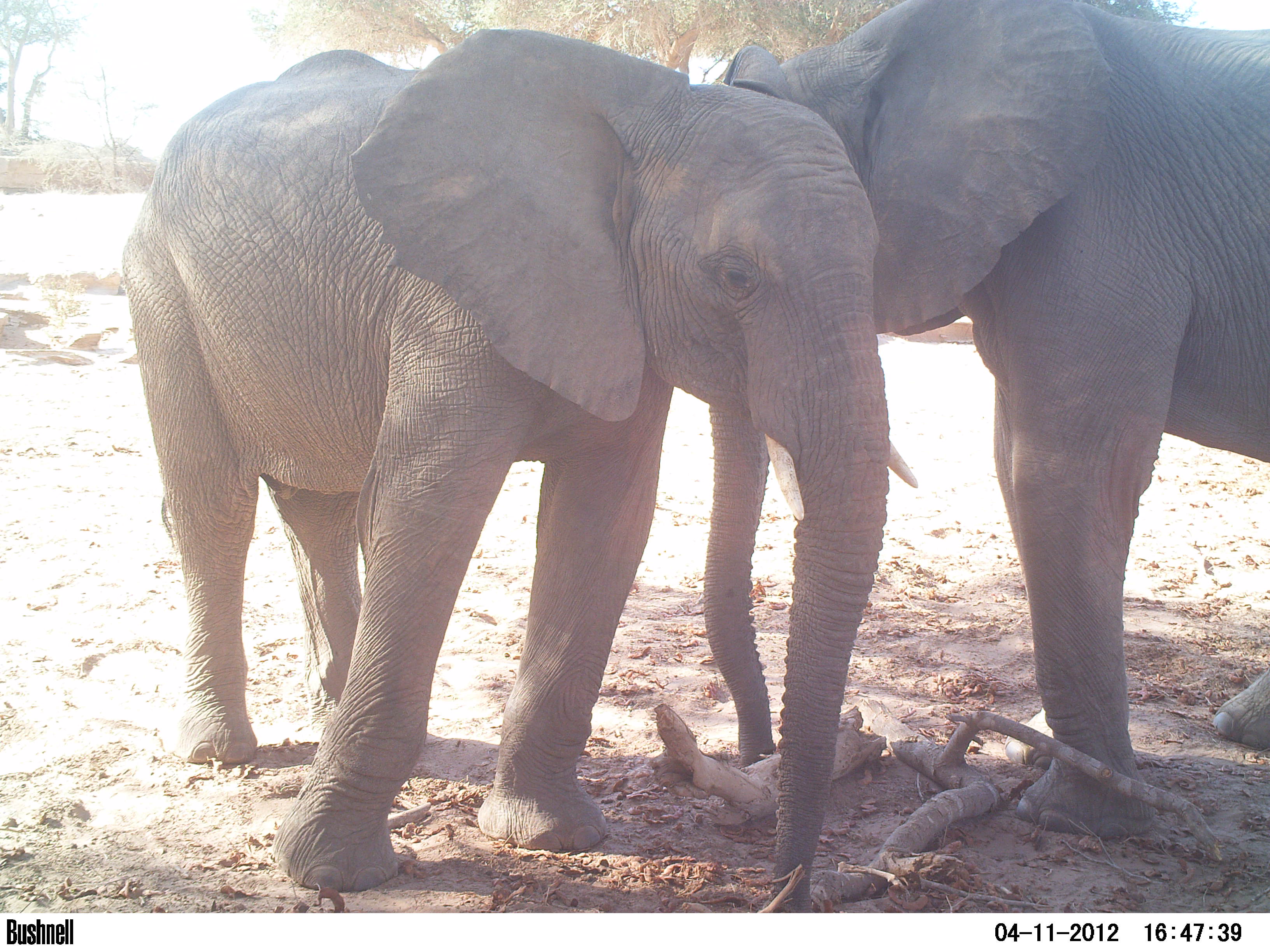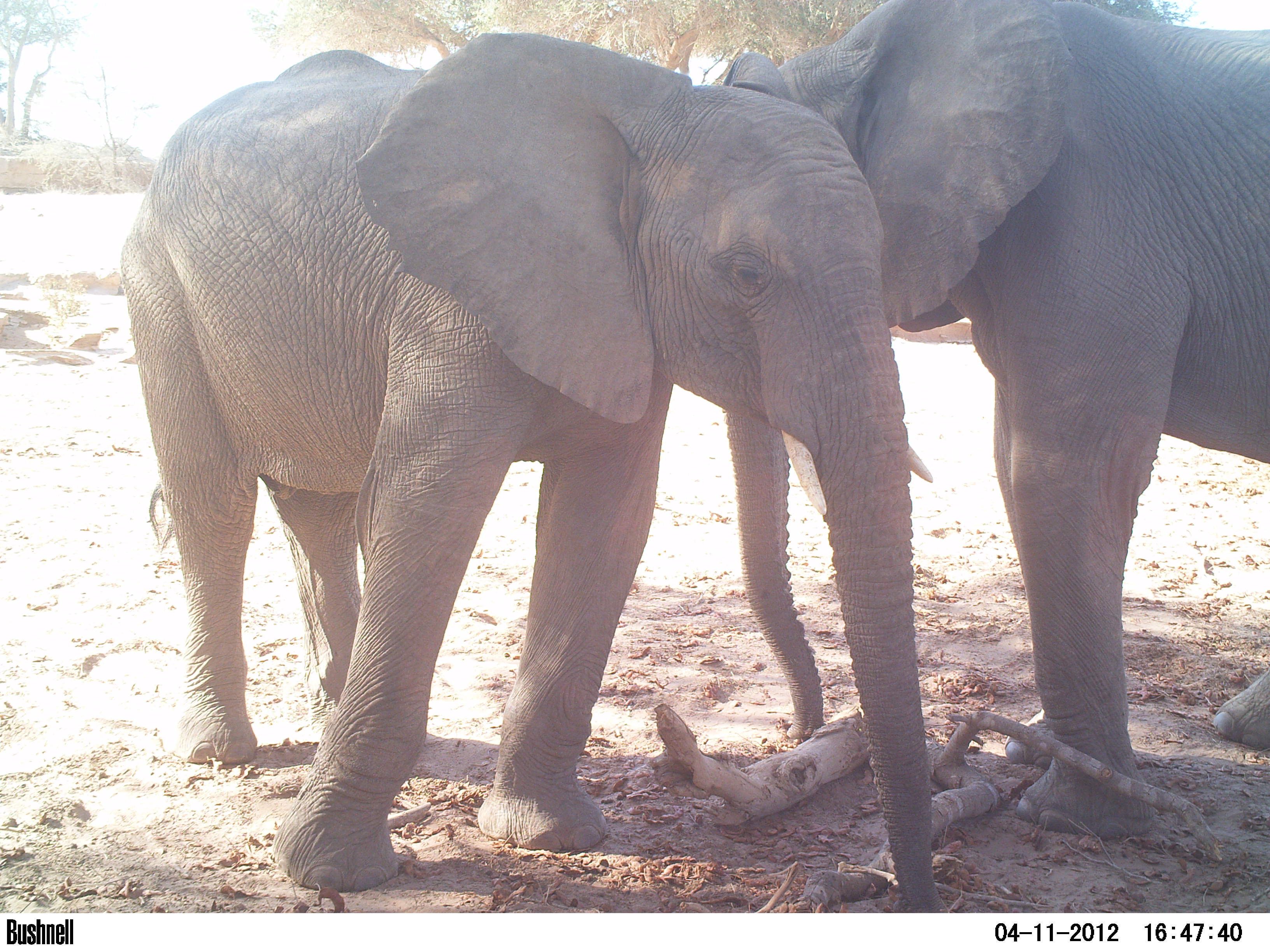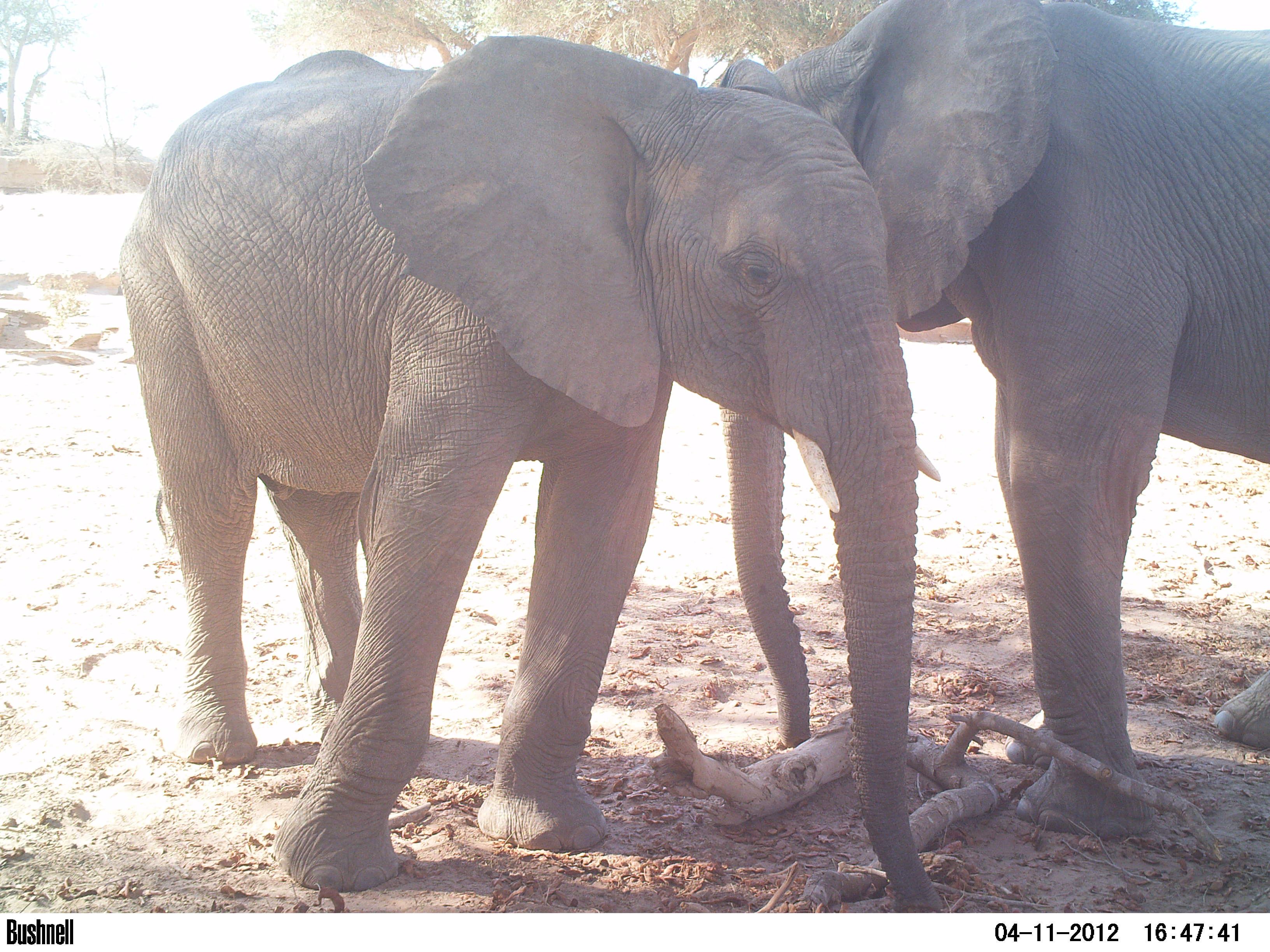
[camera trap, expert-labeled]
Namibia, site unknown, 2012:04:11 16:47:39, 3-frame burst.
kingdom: Animalia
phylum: Chordata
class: Mammalia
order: Proboscidea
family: Elephantidae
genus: Loxodonta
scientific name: Loxodonta africana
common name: african elephant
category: loxodanta africana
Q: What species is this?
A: Loxodanta africana (african elephant) (Loxodonta africana).